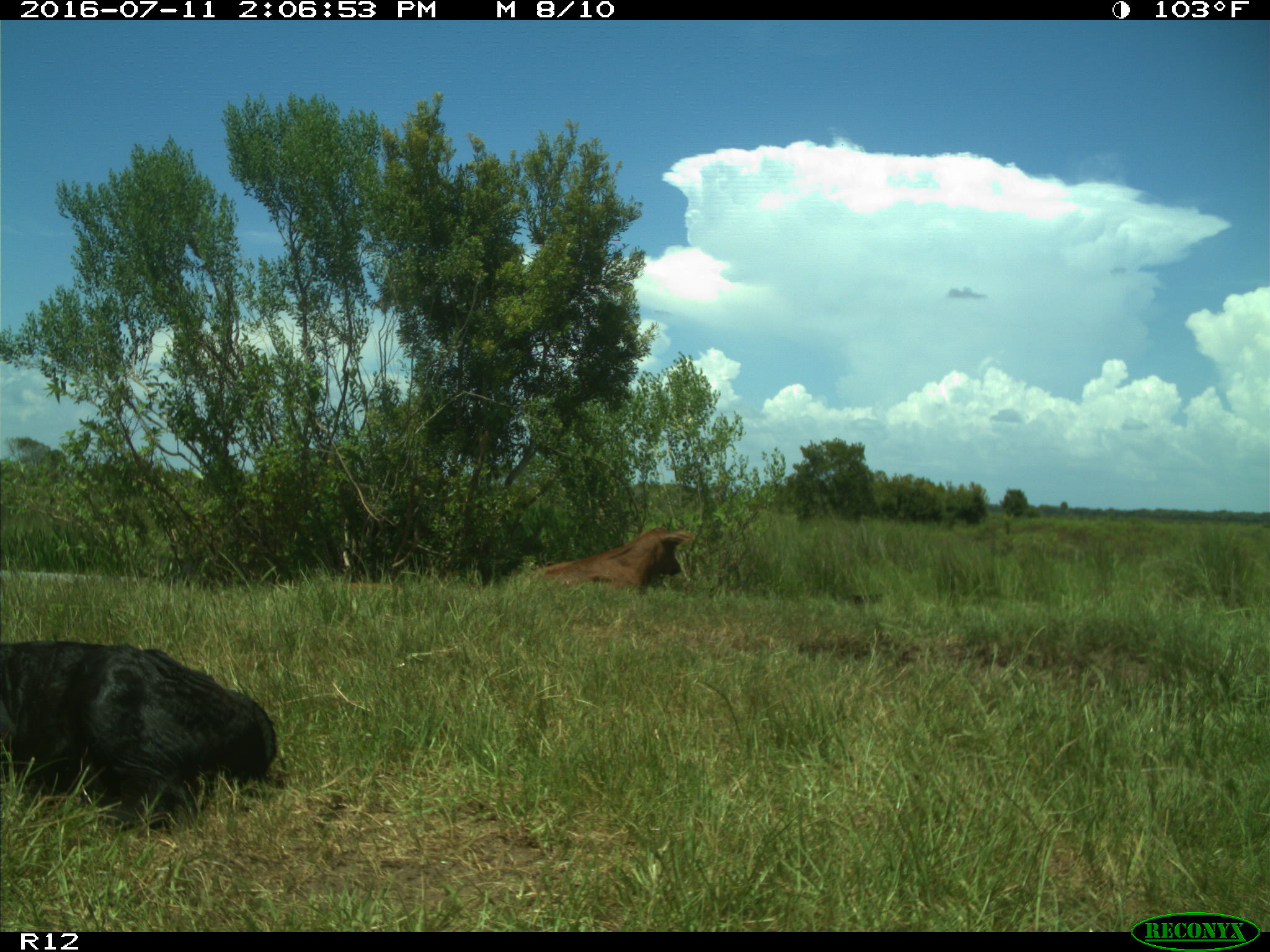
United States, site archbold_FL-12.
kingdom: Animalia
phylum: Chordata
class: Mammalia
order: Artiodactyla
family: Bovidae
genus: Bos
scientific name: Bos taurus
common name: domestic cow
Bos taurus (domestic cow).